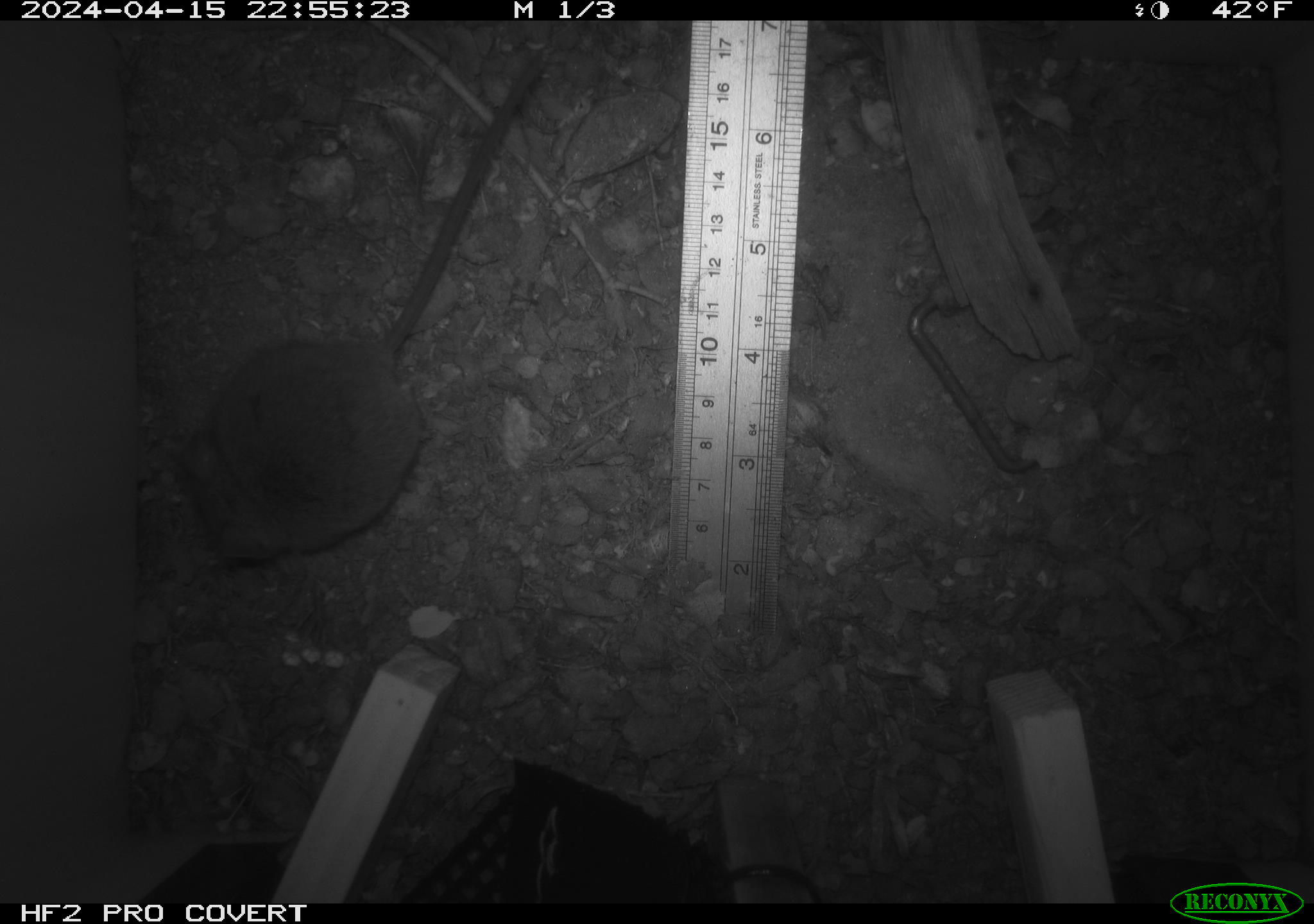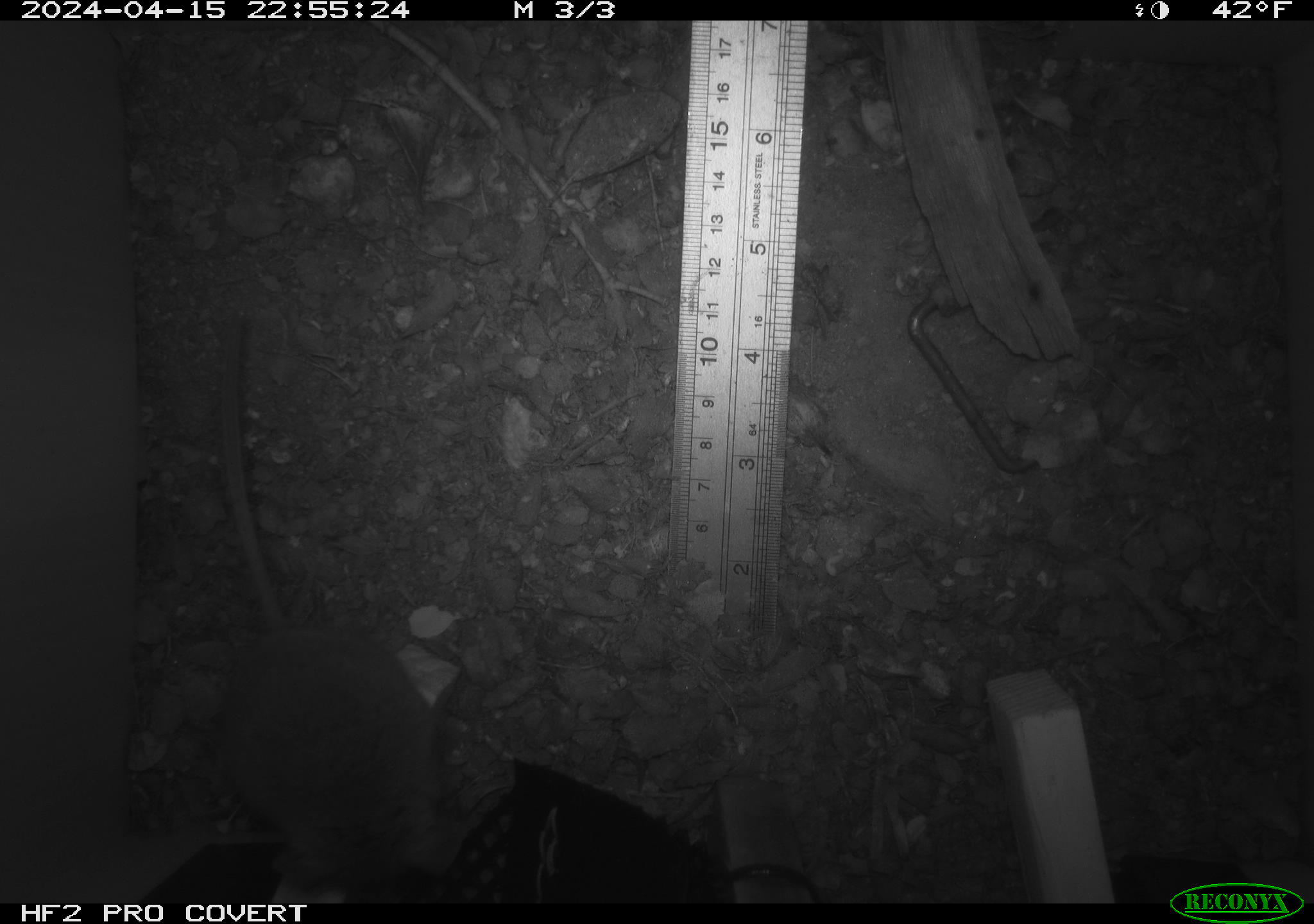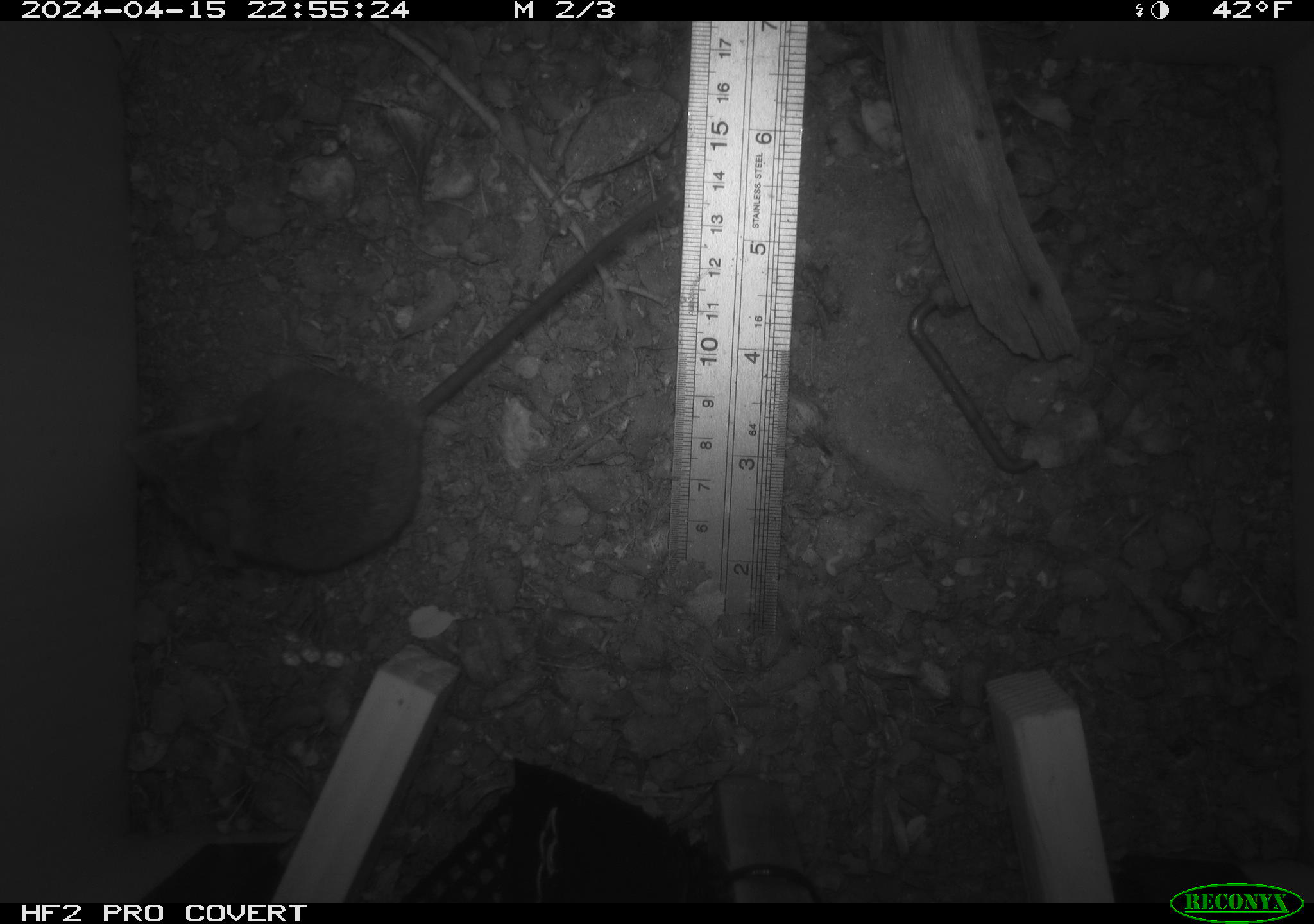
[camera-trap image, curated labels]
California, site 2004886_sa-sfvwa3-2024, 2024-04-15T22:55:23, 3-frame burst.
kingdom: Animalia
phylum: Chordata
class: Mammalia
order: Rodentia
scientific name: Rodentia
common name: mouse species